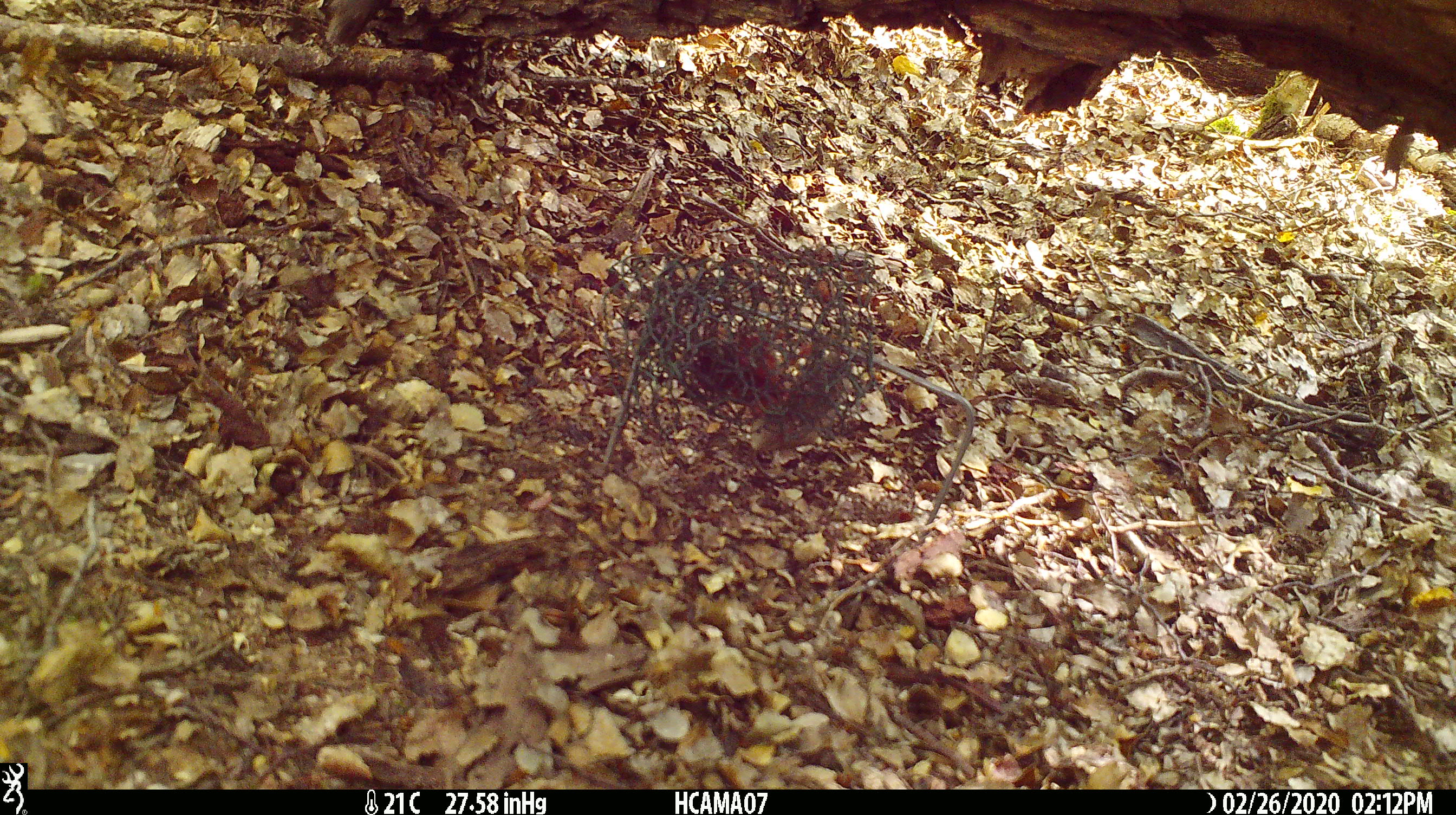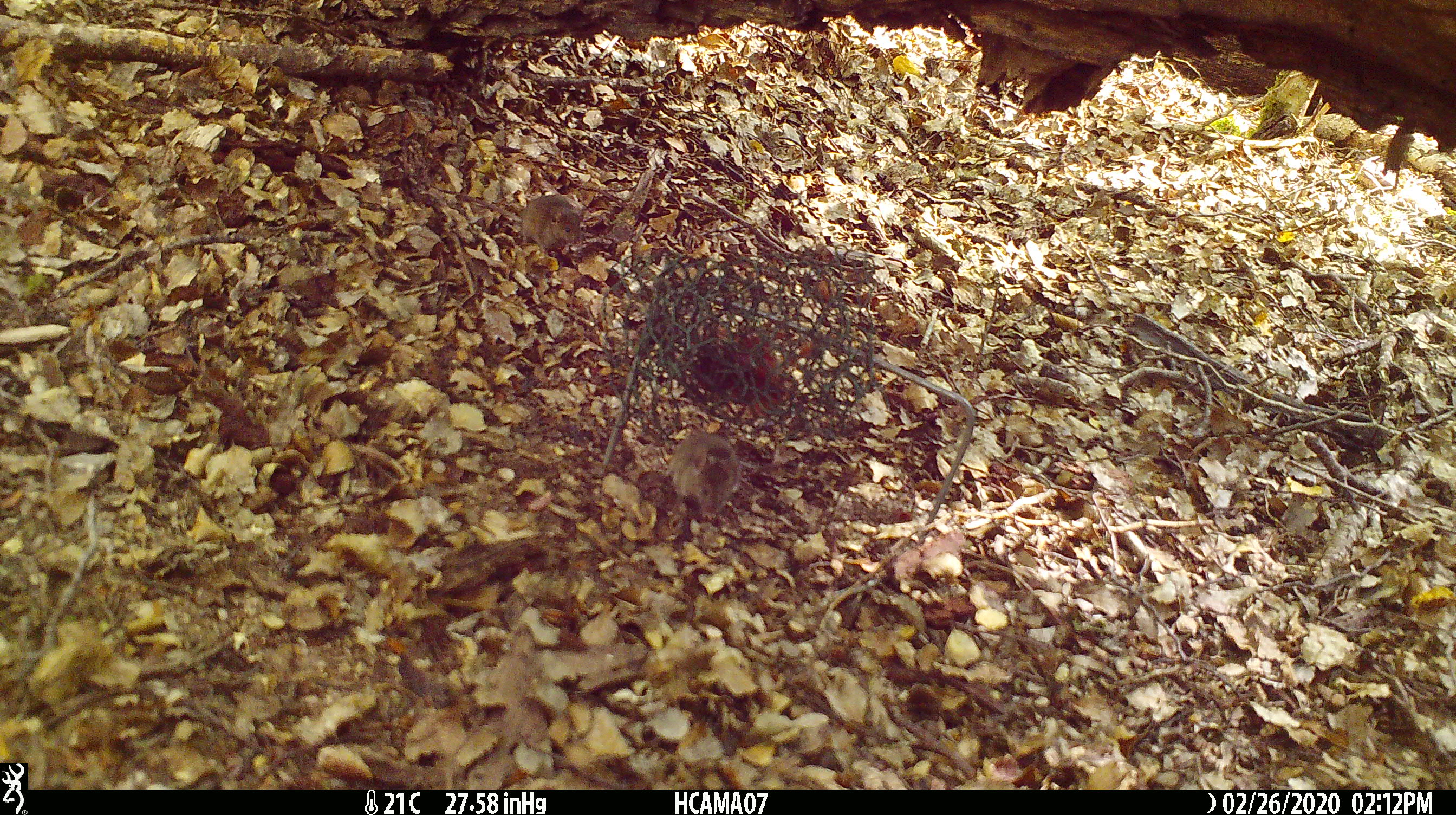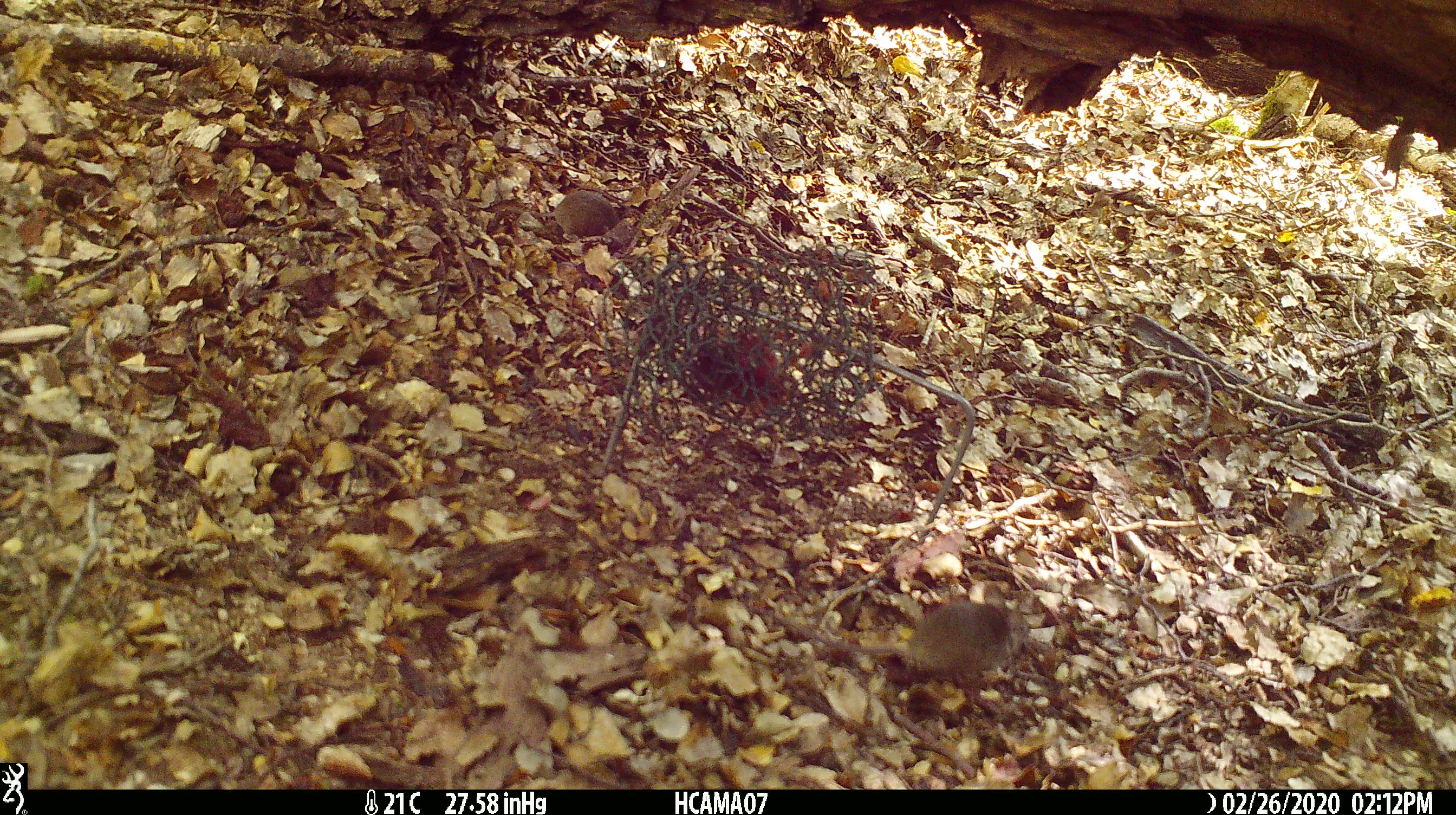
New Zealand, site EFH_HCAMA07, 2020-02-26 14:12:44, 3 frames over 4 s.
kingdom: Animalia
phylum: Chordata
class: Mammalia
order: Rodentia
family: Muridae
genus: Mus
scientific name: Mus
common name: mouse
Mouse (Mus).